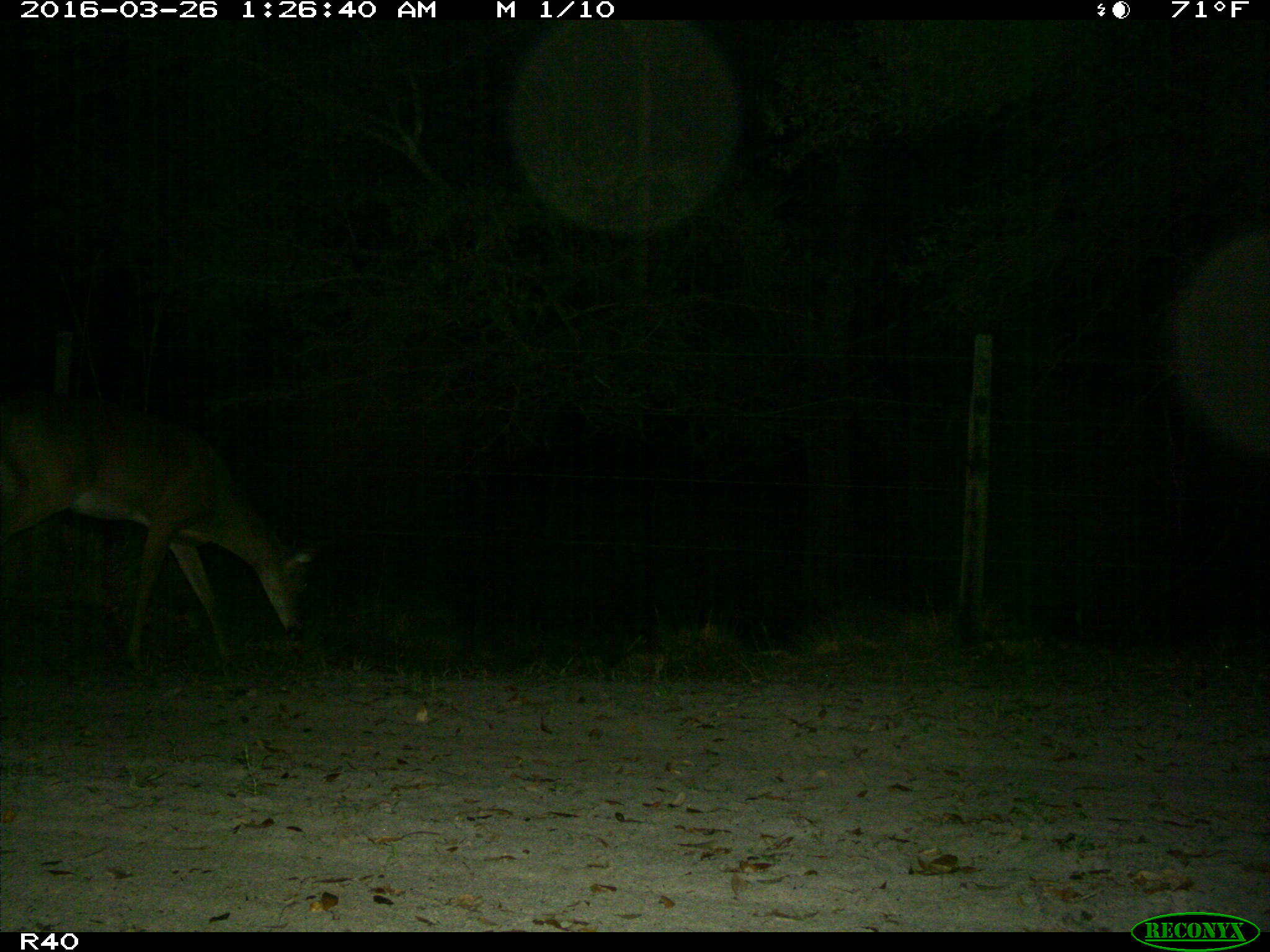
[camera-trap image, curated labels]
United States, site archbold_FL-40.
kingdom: Animalia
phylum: Chordata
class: Mammalia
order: Artiodactyla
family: Cervidae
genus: Odocoileus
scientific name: Odocoileus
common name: deer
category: unidentified deer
Unidentified deer (deer) (Odocoileus).